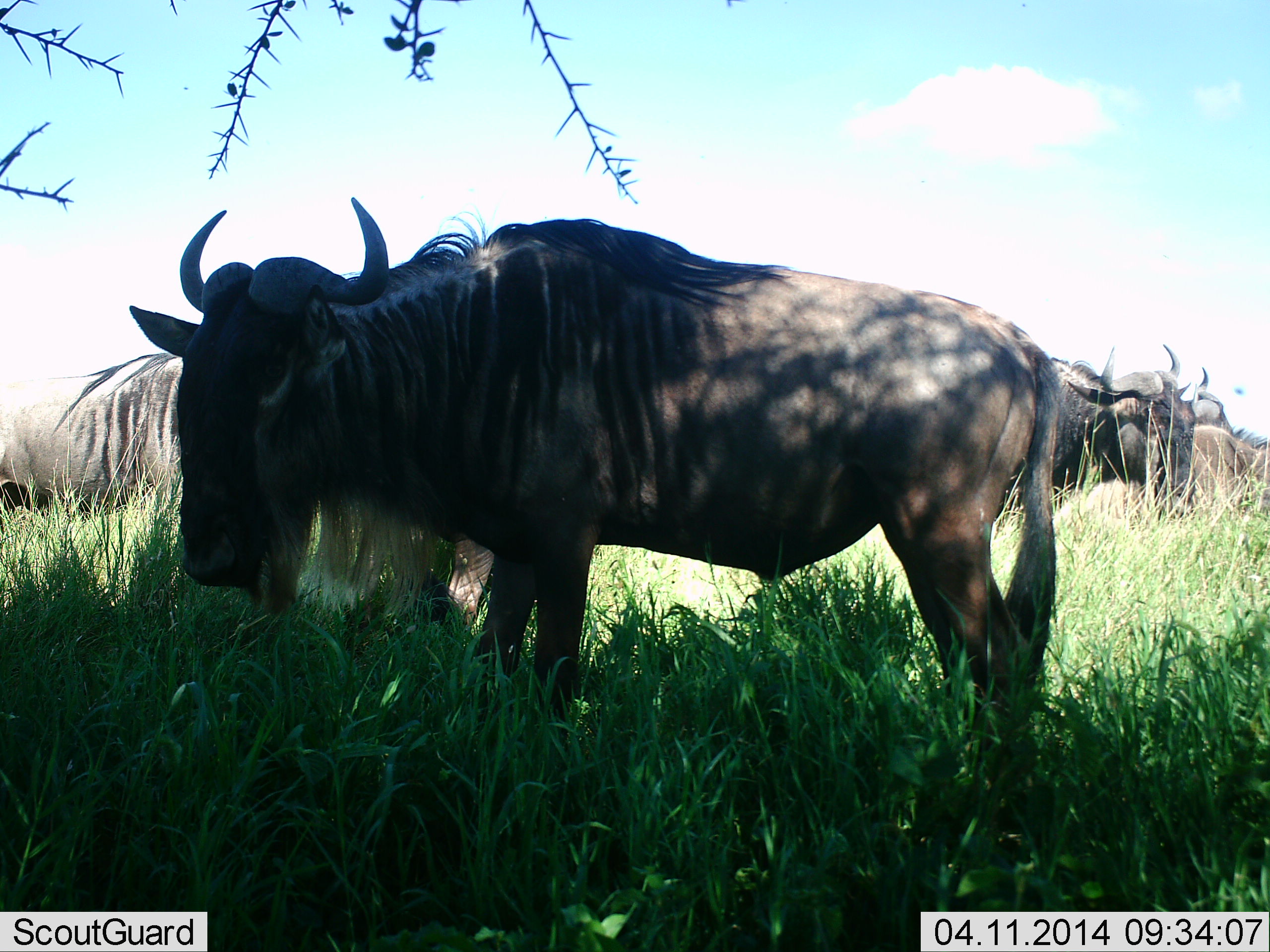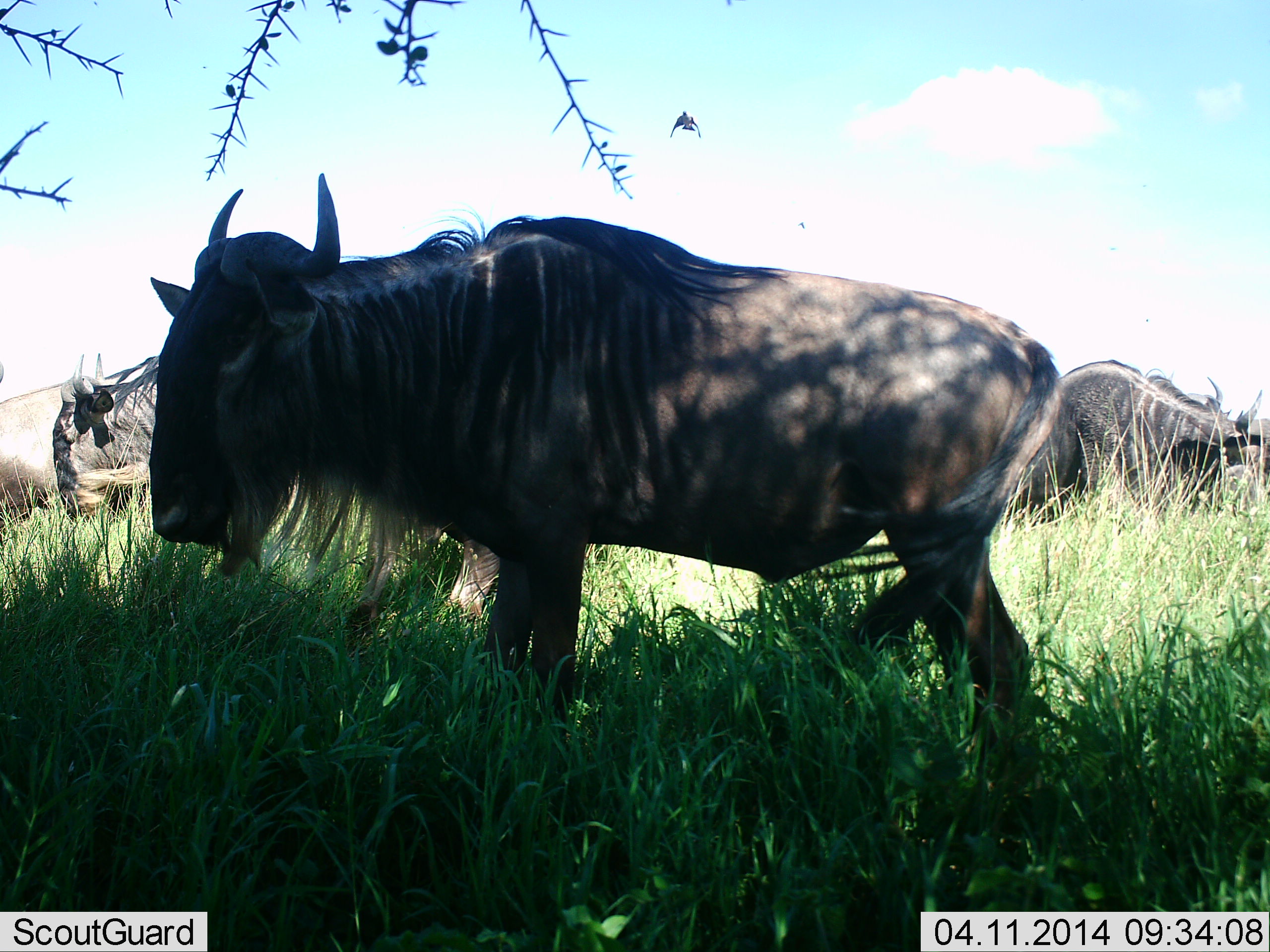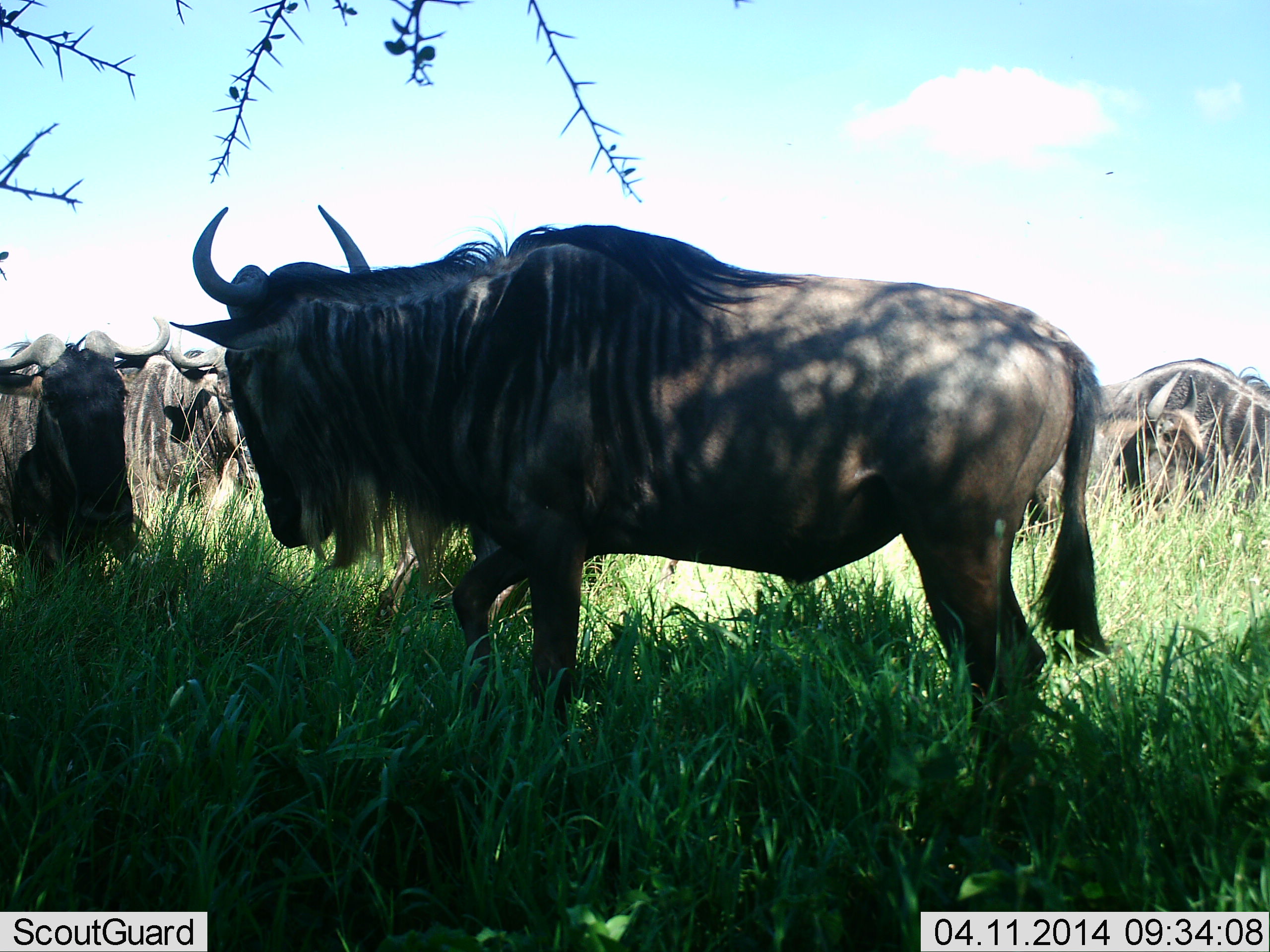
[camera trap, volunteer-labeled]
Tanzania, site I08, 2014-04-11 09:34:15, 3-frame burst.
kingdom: Animalia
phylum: Chordata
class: Mammalia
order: Artiodactyla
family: Bovidae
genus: Connochaetes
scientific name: Connochaetes taurinus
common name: blue wildebeest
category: wildebeest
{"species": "wildebeest (blue wildebeest) (Connochaetes taurinus)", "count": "5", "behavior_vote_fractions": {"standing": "80%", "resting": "30%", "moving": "30%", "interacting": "20%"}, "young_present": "0%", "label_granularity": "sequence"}